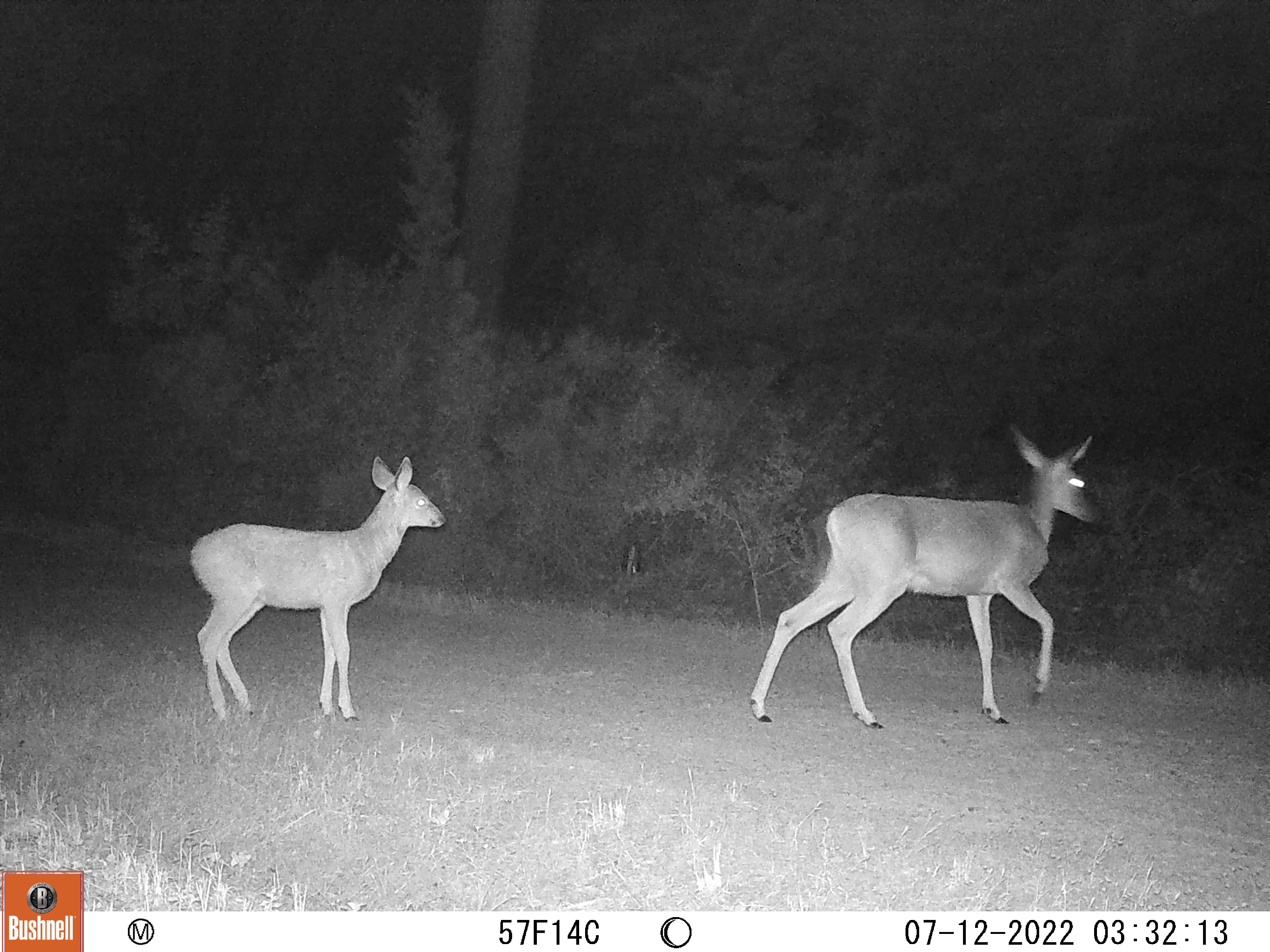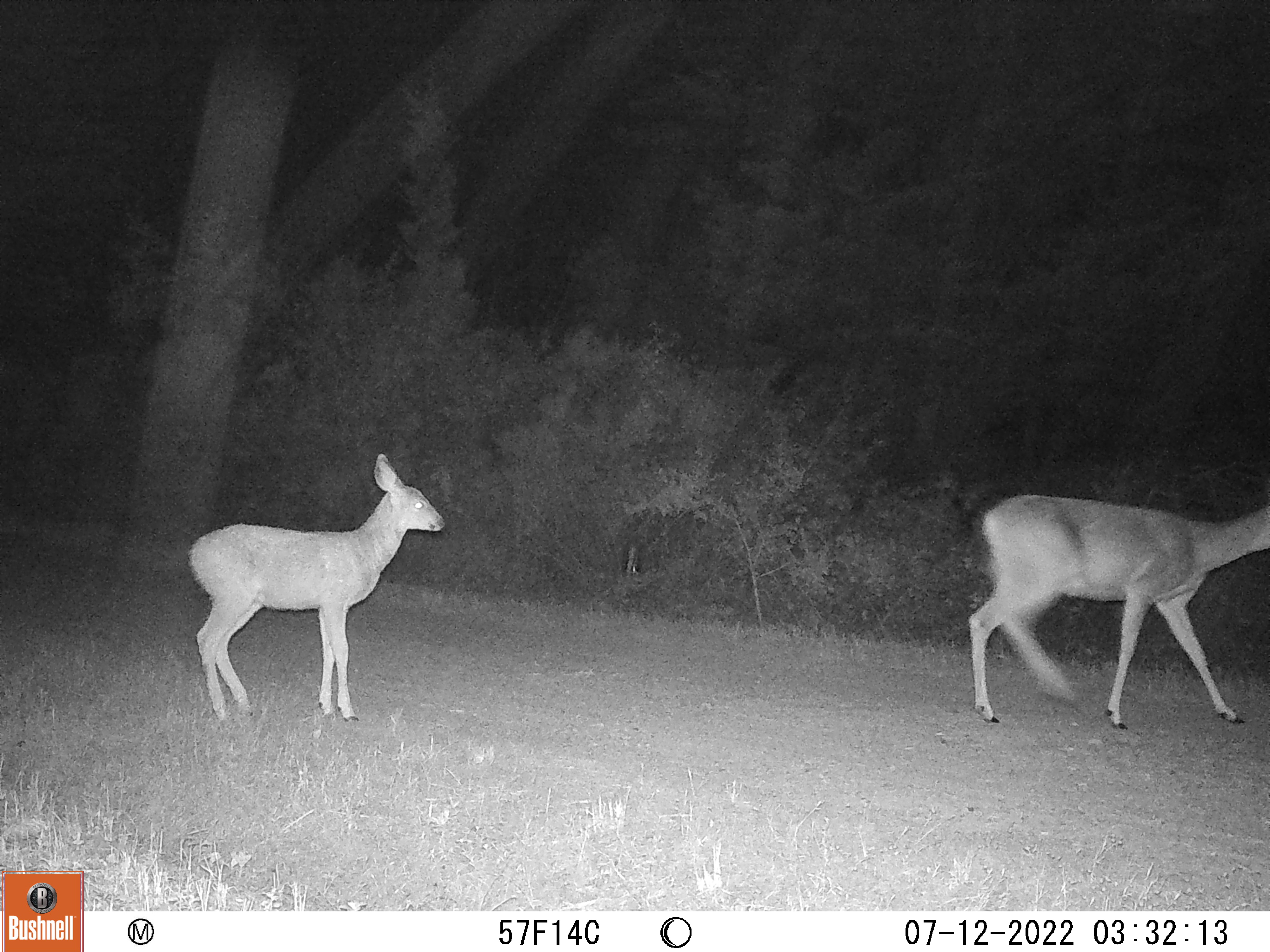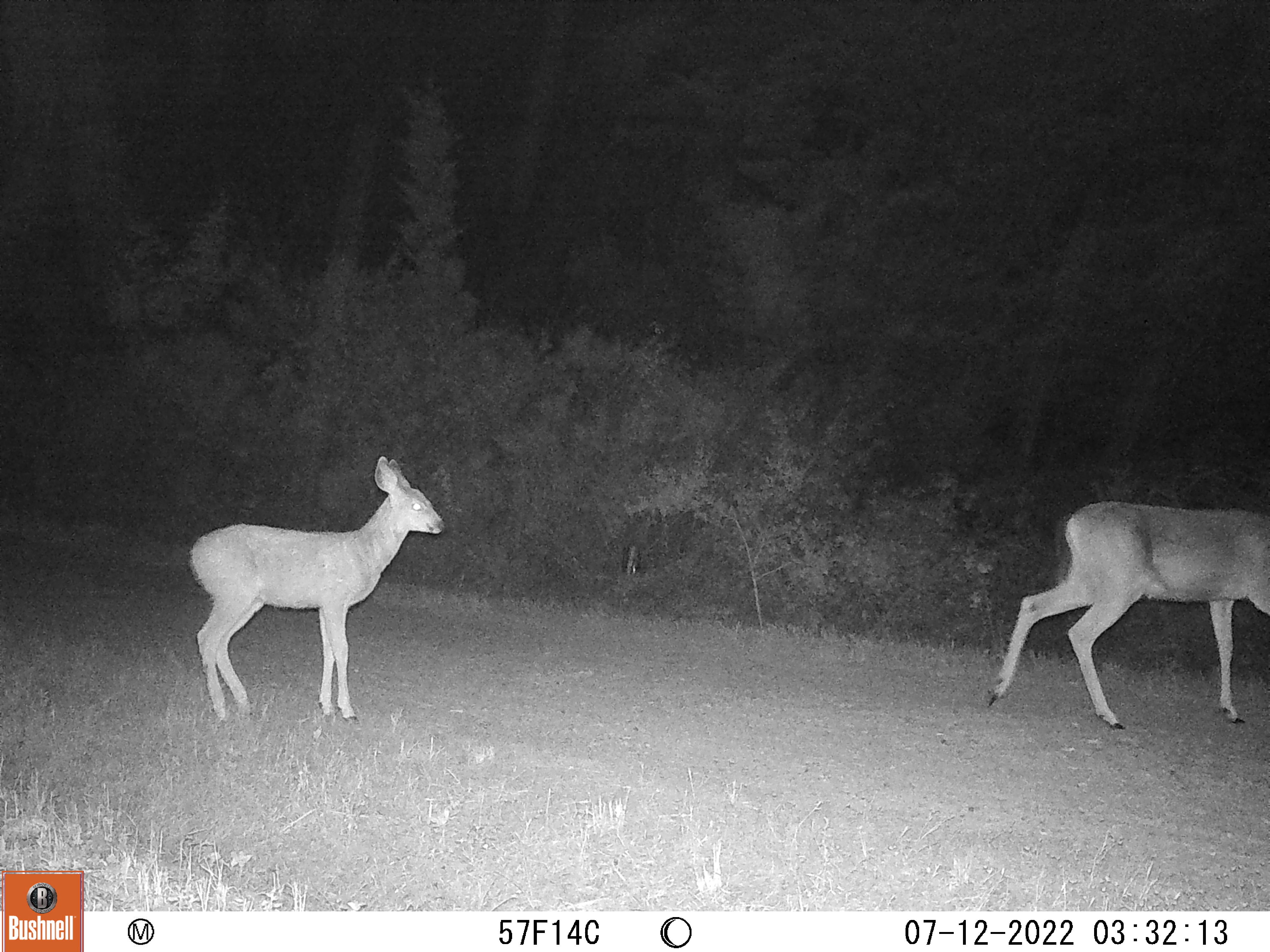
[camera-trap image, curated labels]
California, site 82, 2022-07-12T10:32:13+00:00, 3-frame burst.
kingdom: Animalia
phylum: Chordata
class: Mammalia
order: Artiodactyla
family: Cervidae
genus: Odocoileus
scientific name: Odocoileus hemionus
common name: mule deer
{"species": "mule deer (Odocoileus hemionus)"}